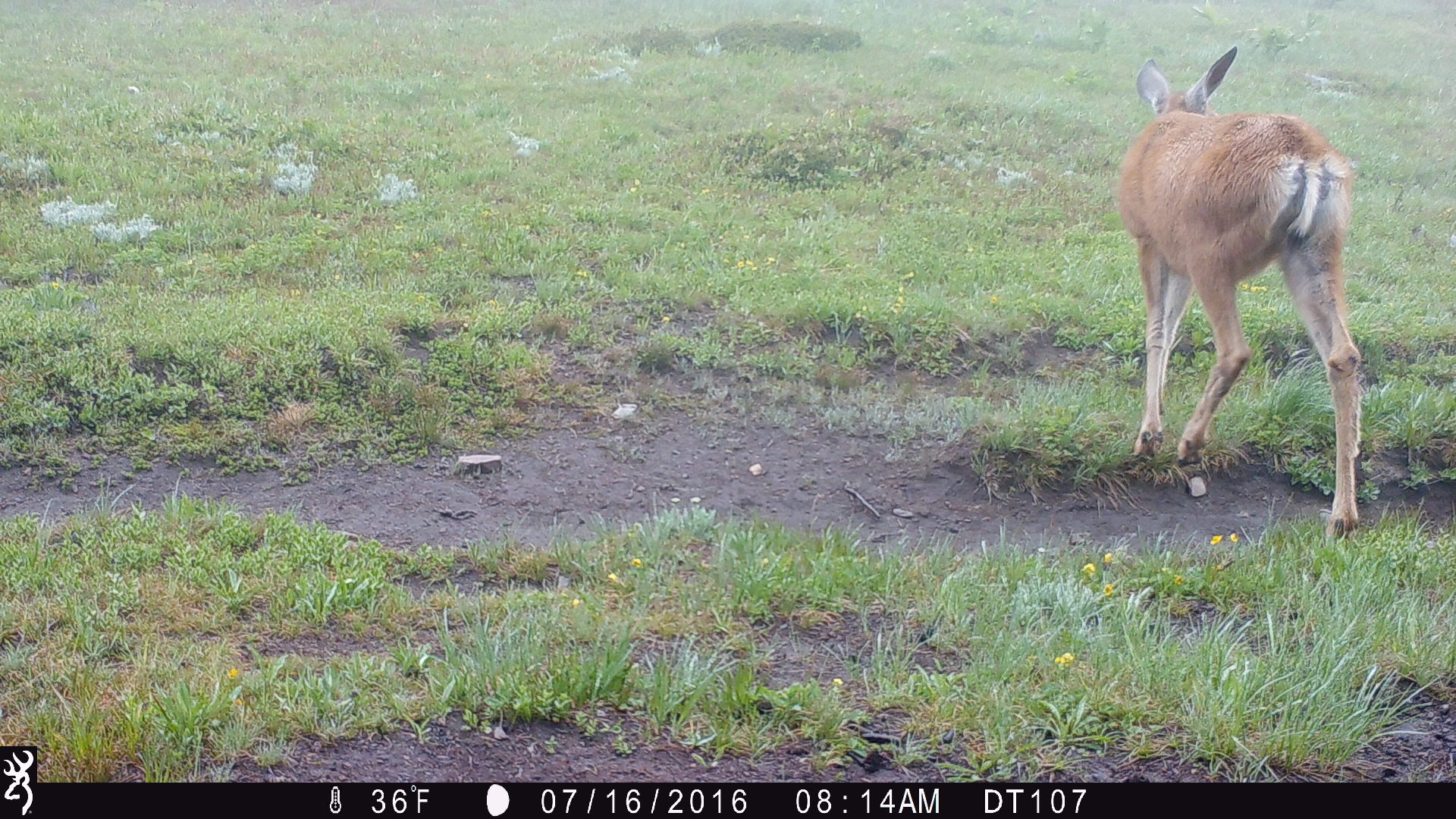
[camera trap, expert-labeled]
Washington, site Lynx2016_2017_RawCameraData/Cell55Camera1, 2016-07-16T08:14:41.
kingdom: Animalia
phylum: Chordata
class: Mammalia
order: Artiodactyla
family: Cervidae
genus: Odocoileus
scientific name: Odocoileus hemionus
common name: mule deer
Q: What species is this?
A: Odocoileus hemionus (mule deer).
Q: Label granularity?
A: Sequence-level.